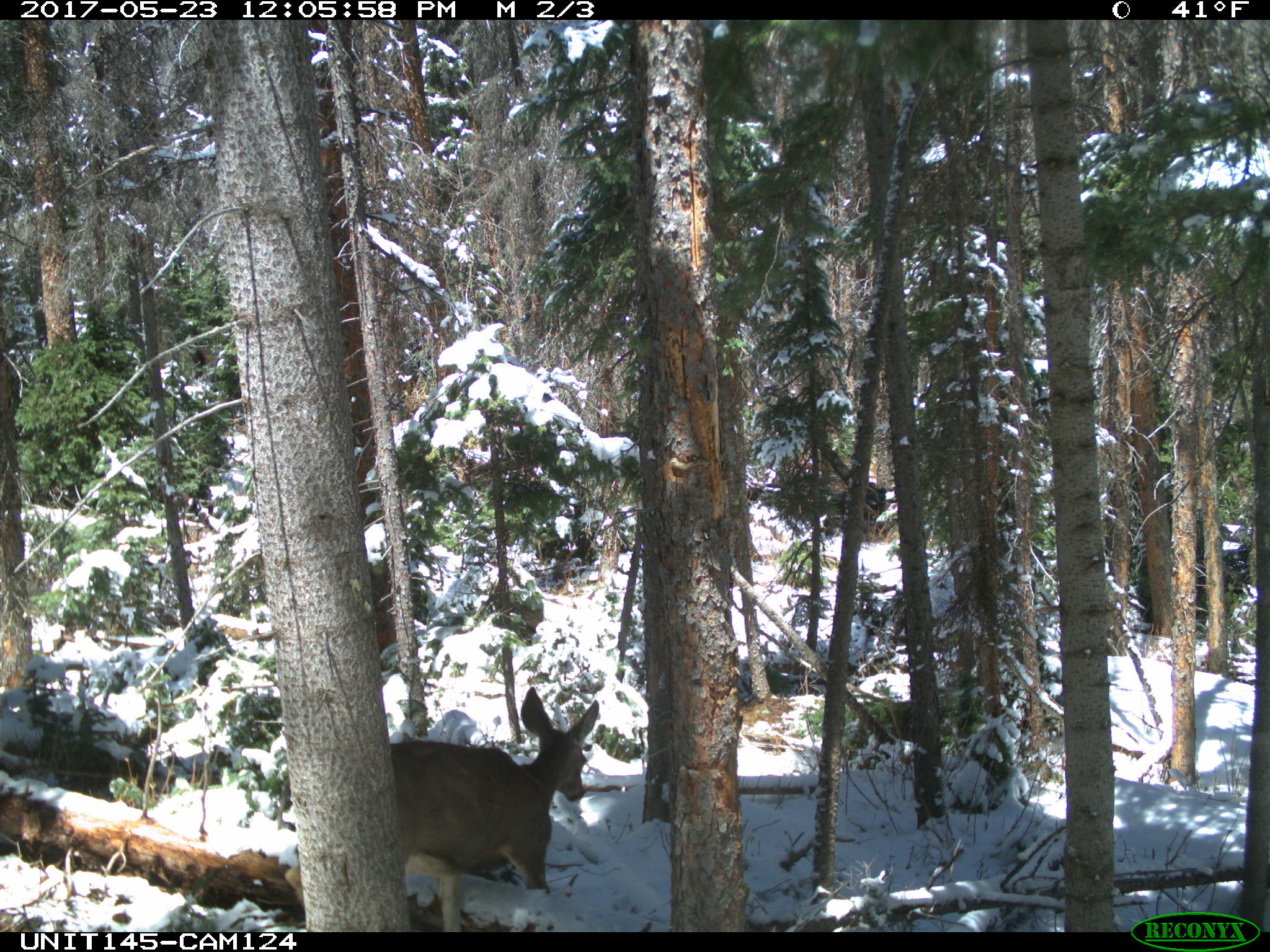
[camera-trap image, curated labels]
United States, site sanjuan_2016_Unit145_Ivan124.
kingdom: Animalia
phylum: Chordata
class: Mammalia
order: Artiodactyla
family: Cervidae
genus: Odocoileus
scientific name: Odocoileus hemionus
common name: mule deer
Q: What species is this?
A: Odocoileus hemionus (mule deer).